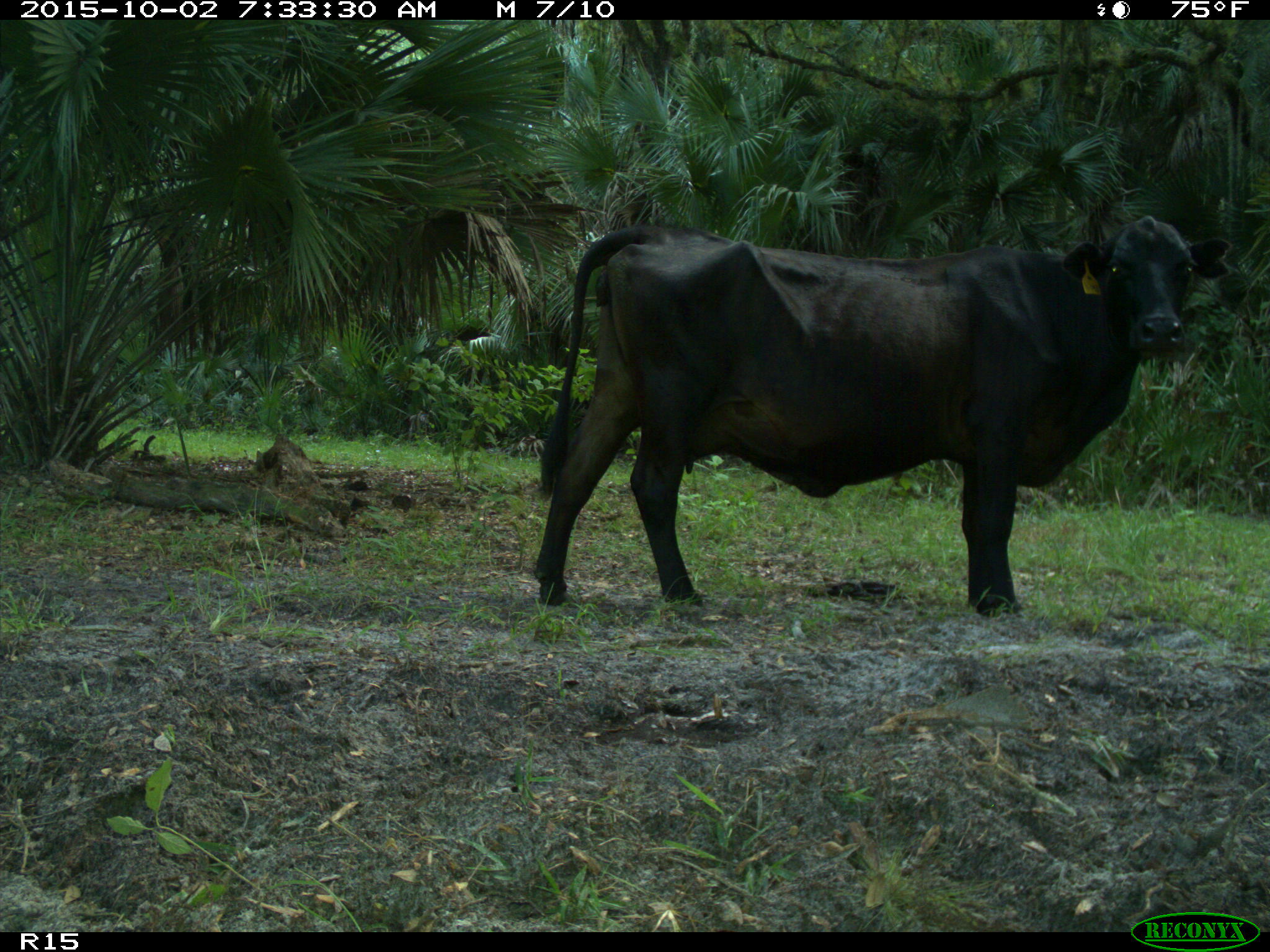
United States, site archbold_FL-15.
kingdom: Animalia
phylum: Chordata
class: Mammalia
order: Artiodactyla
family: Bovidae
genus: Bos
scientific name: Bos taurus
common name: domestic cow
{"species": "Bos taurus (domestic cow)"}